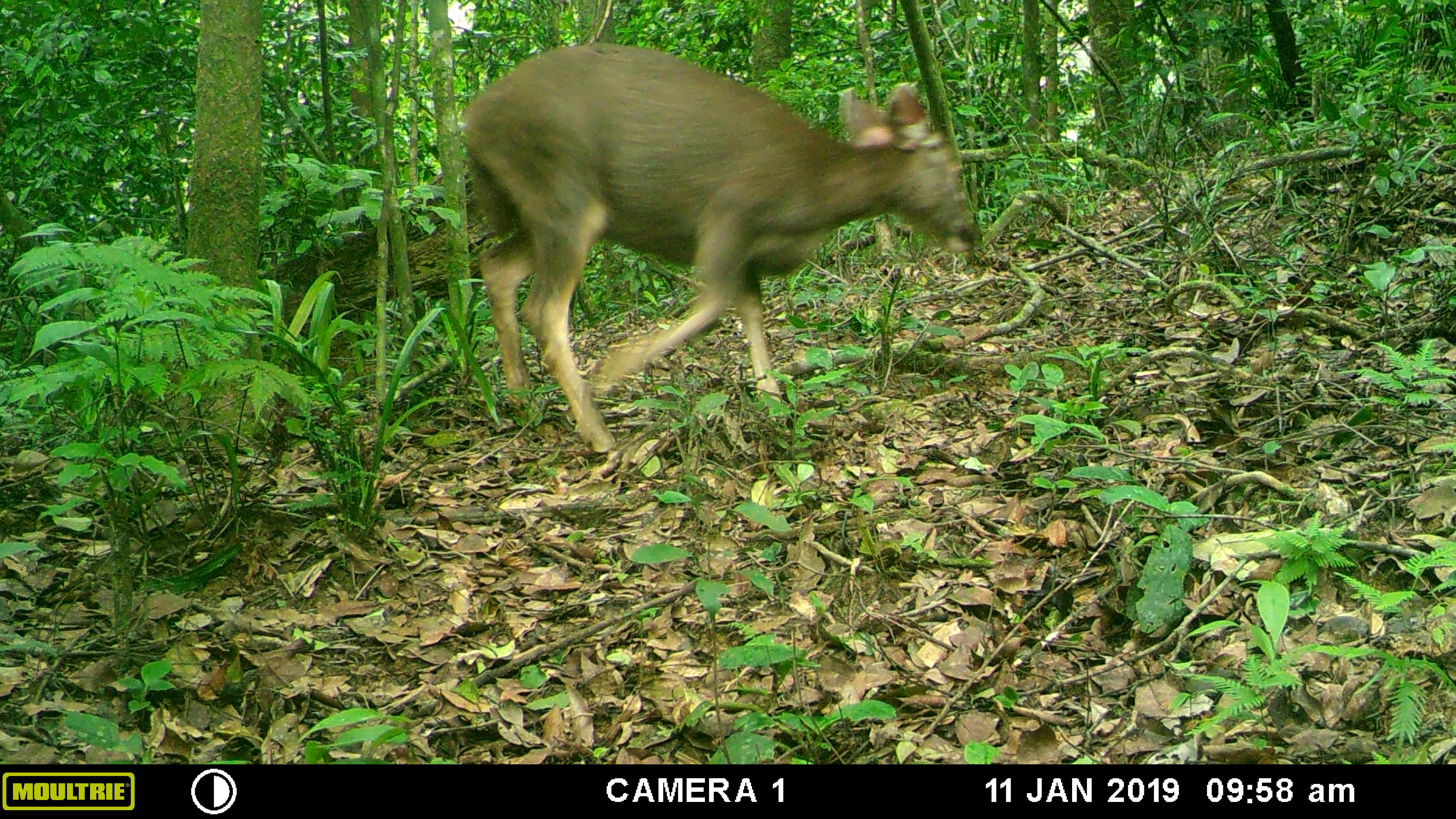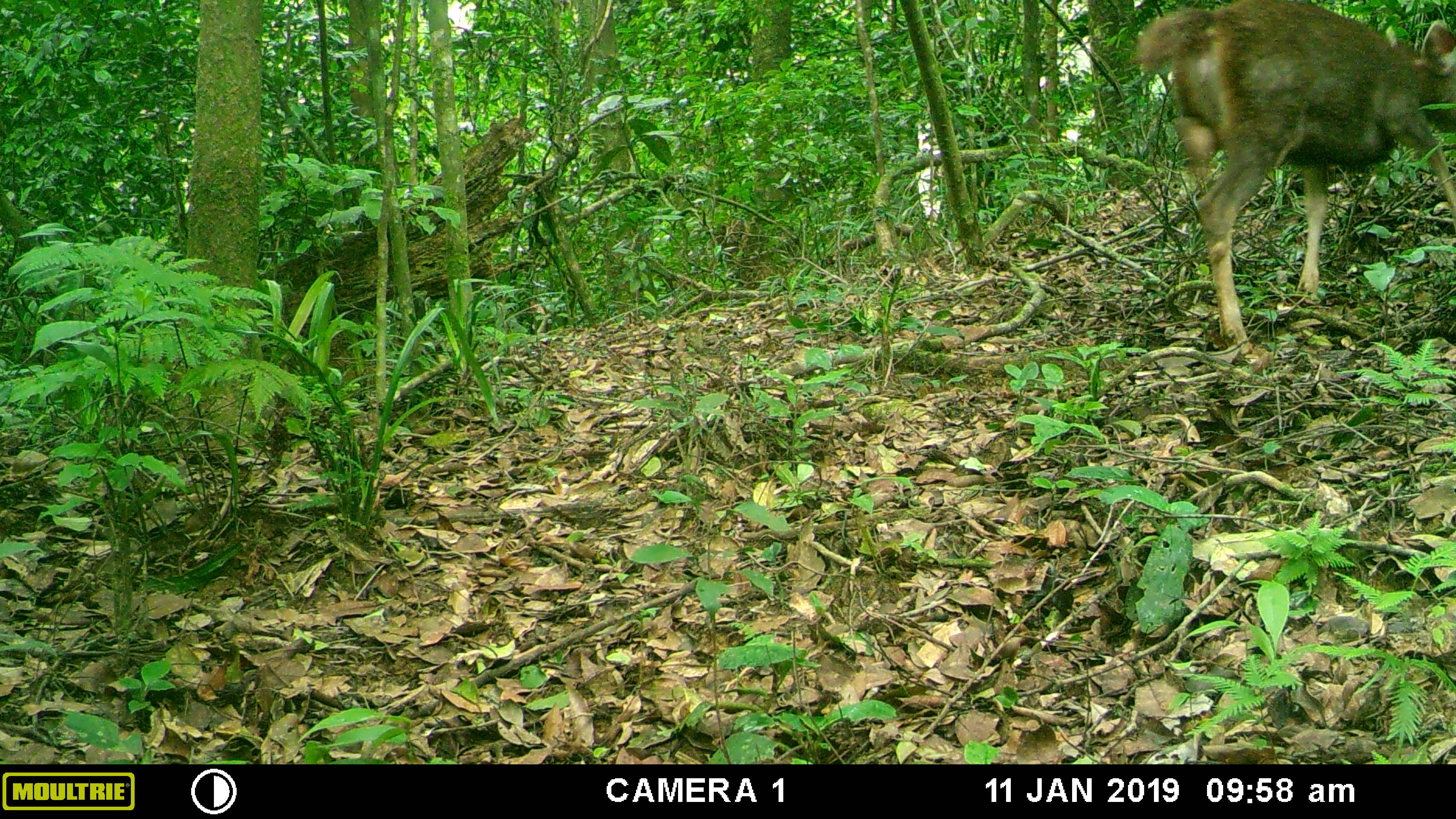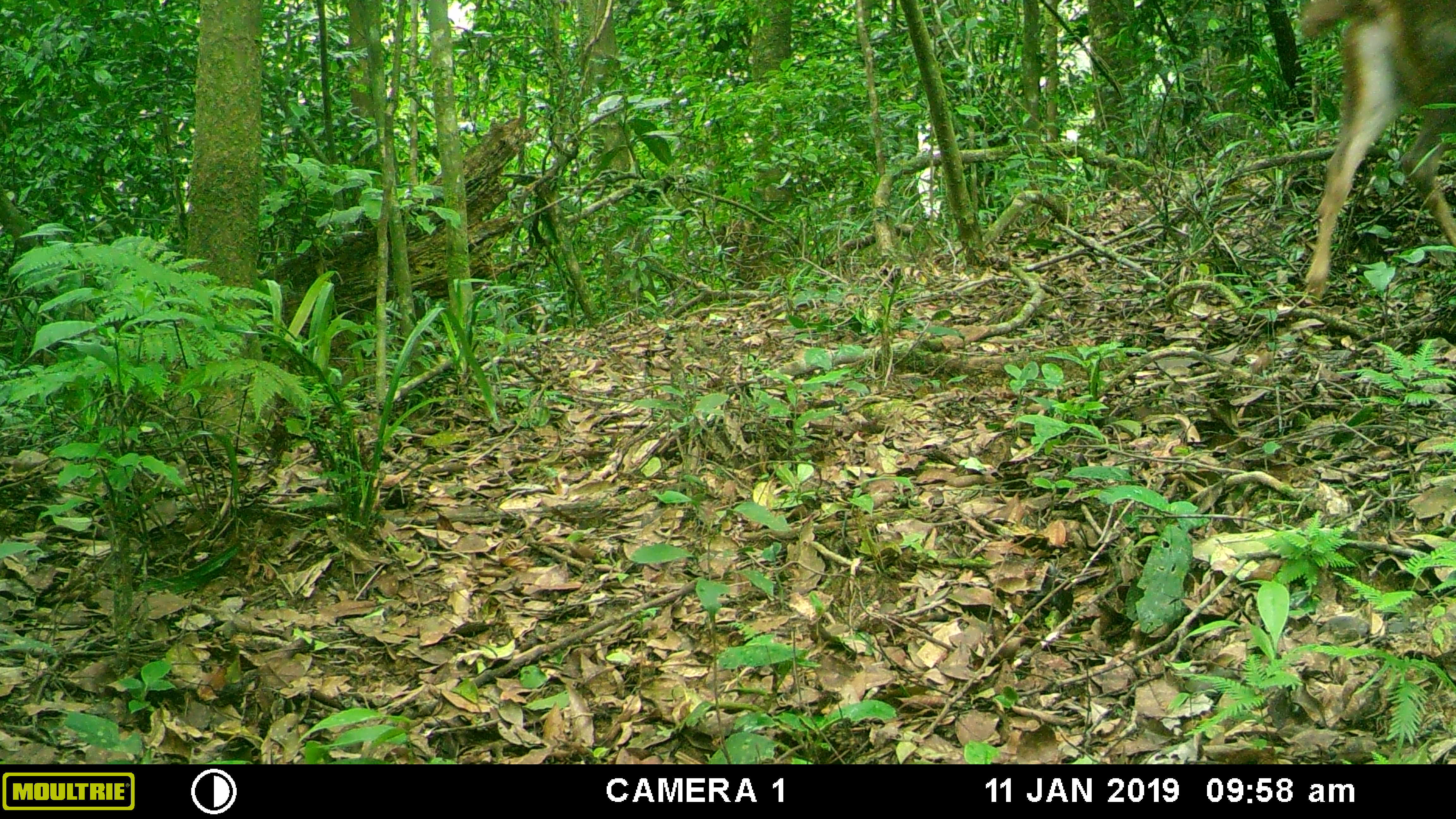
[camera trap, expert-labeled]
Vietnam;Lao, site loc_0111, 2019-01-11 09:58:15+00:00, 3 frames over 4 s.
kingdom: Animalia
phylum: Chordata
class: Mammalia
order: Artiodactyla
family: Cervidae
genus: Rusa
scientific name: Rusa unicolor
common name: sambar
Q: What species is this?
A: Sambar (Rusa unicolor).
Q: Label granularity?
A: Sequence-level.